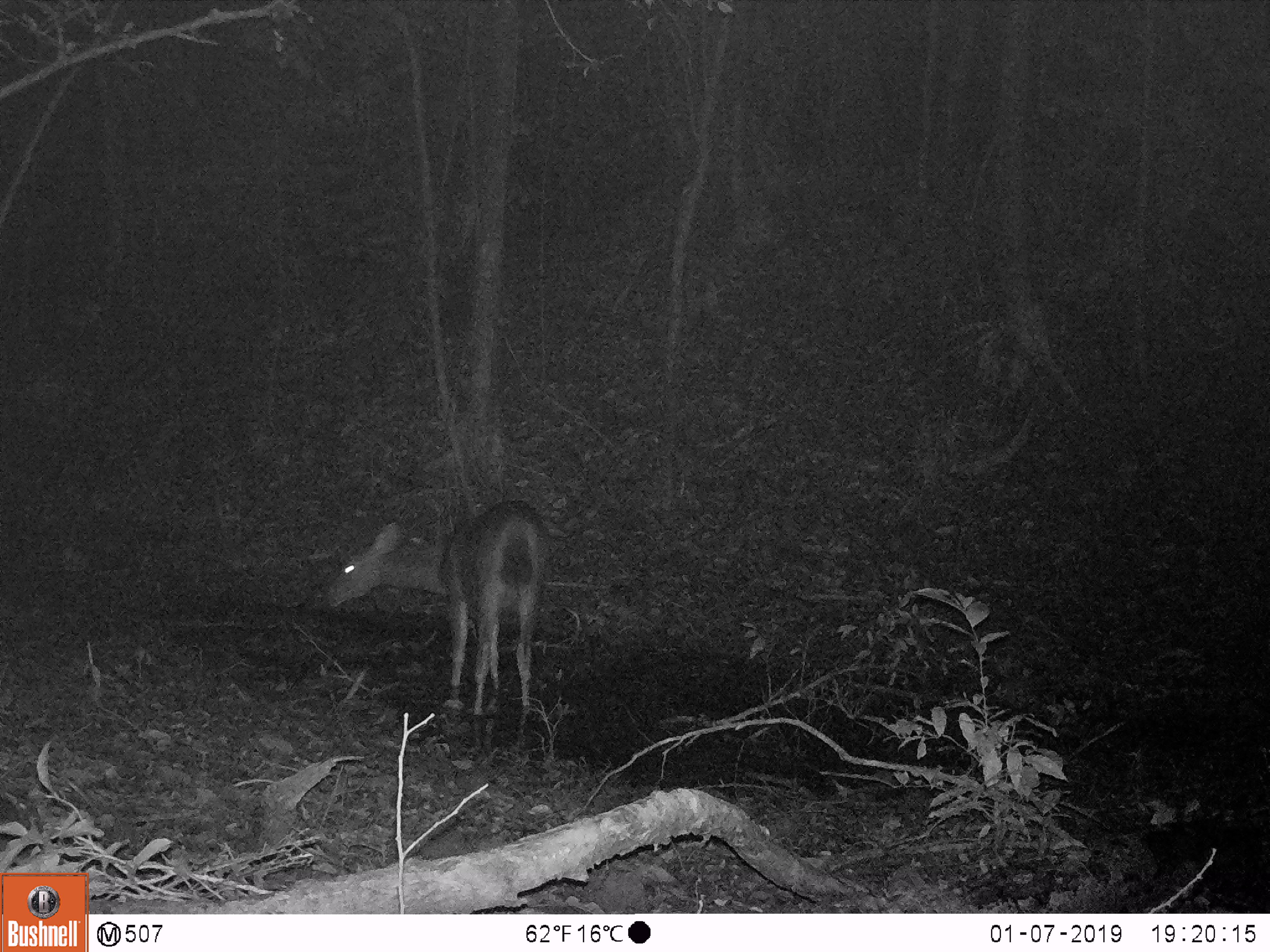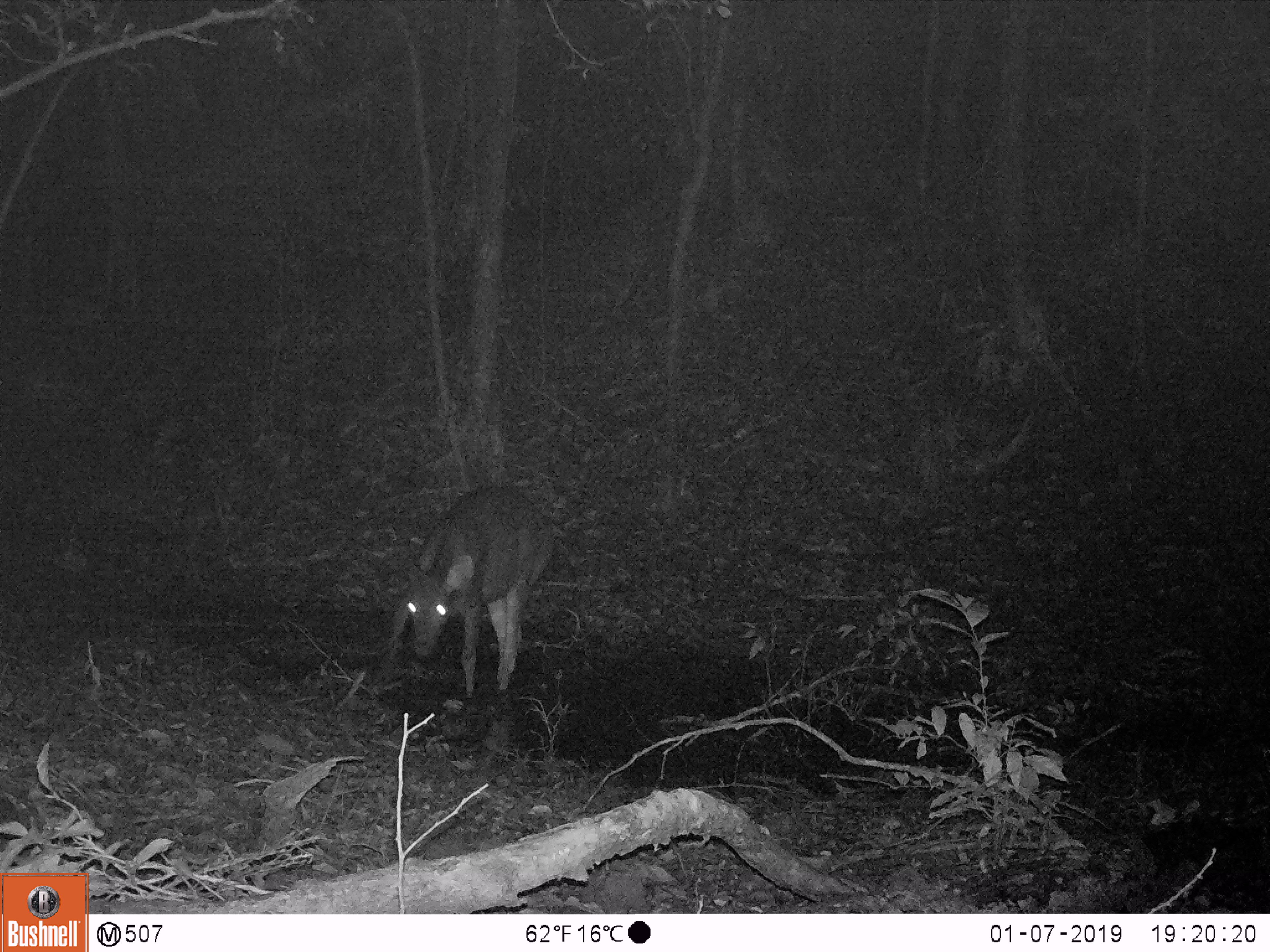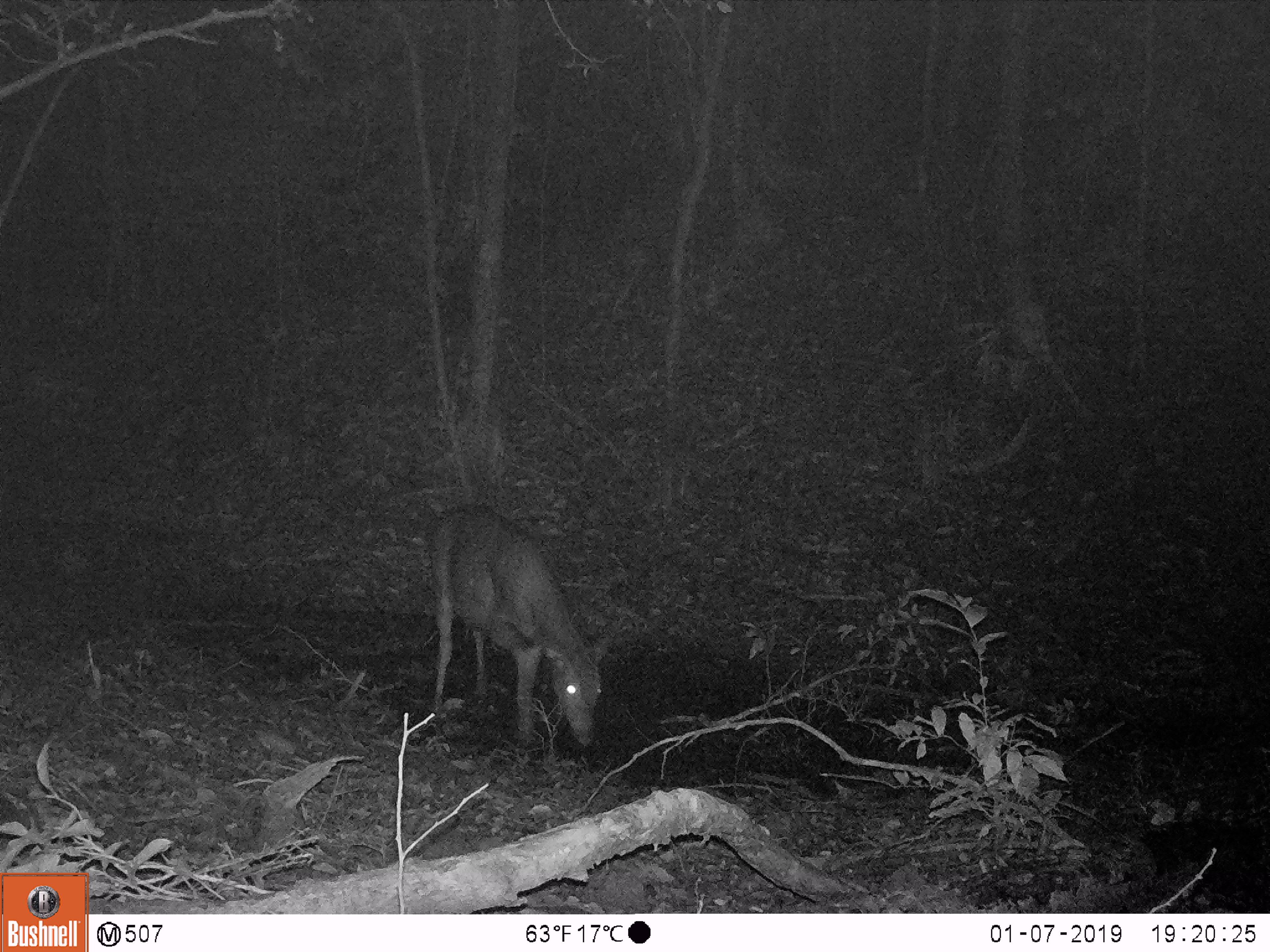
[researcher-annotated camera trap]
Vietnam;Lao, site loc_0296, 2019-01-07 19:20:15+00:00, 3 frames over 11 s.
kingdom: Animalia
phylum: Chordata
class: Mammalia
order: Artiodactyla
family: Cervidae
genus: Rusa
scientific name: Rusa unicolor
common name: sambar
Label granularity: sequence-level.